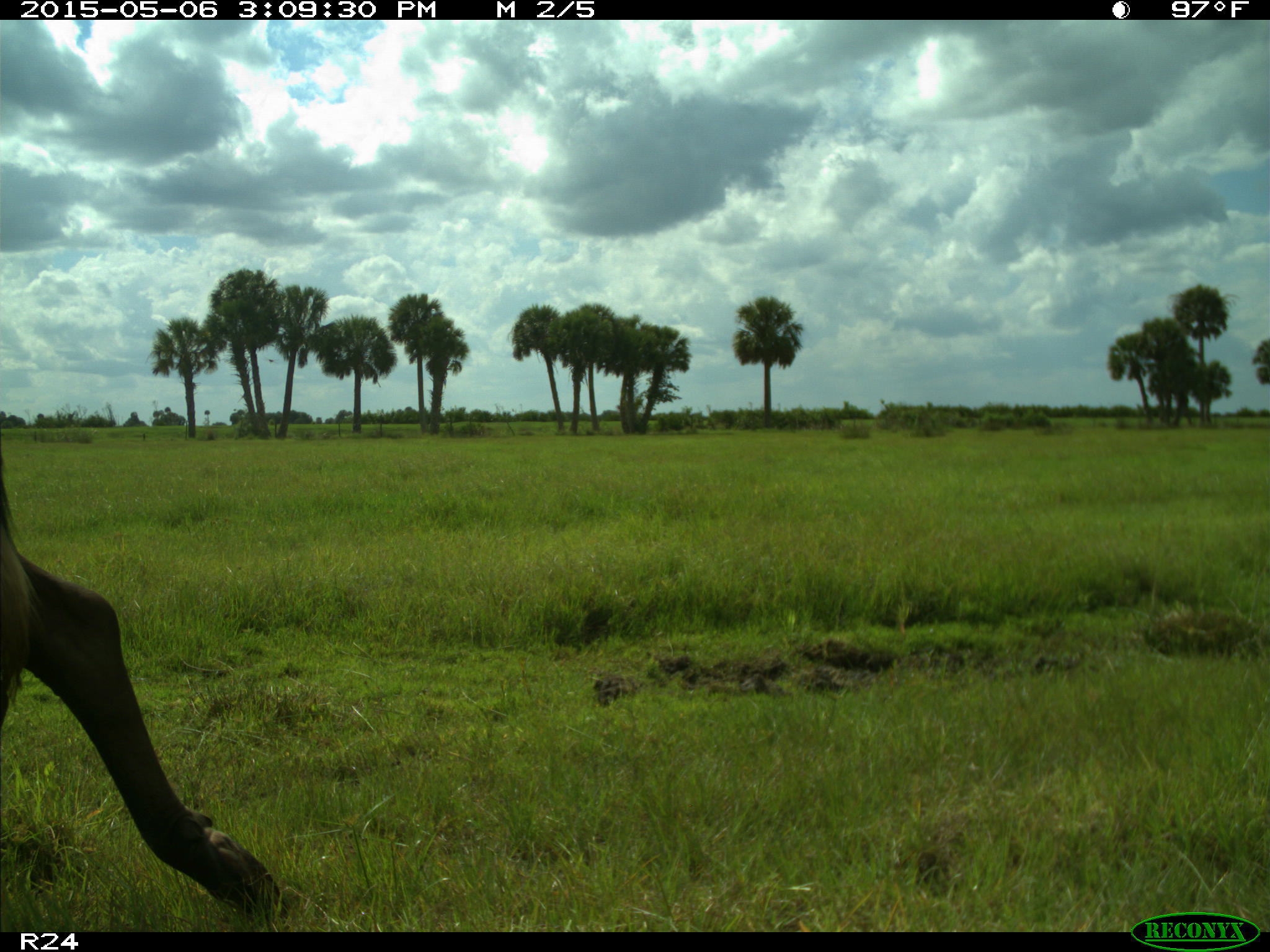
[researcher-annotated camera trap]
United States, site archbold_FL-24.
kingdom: Animalia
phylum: Chordata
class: Mammalia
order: Artiodactyla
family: Bovidae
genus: Bos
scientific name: Bos taurus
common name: domestic cow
Bos taurus (domestic cow).